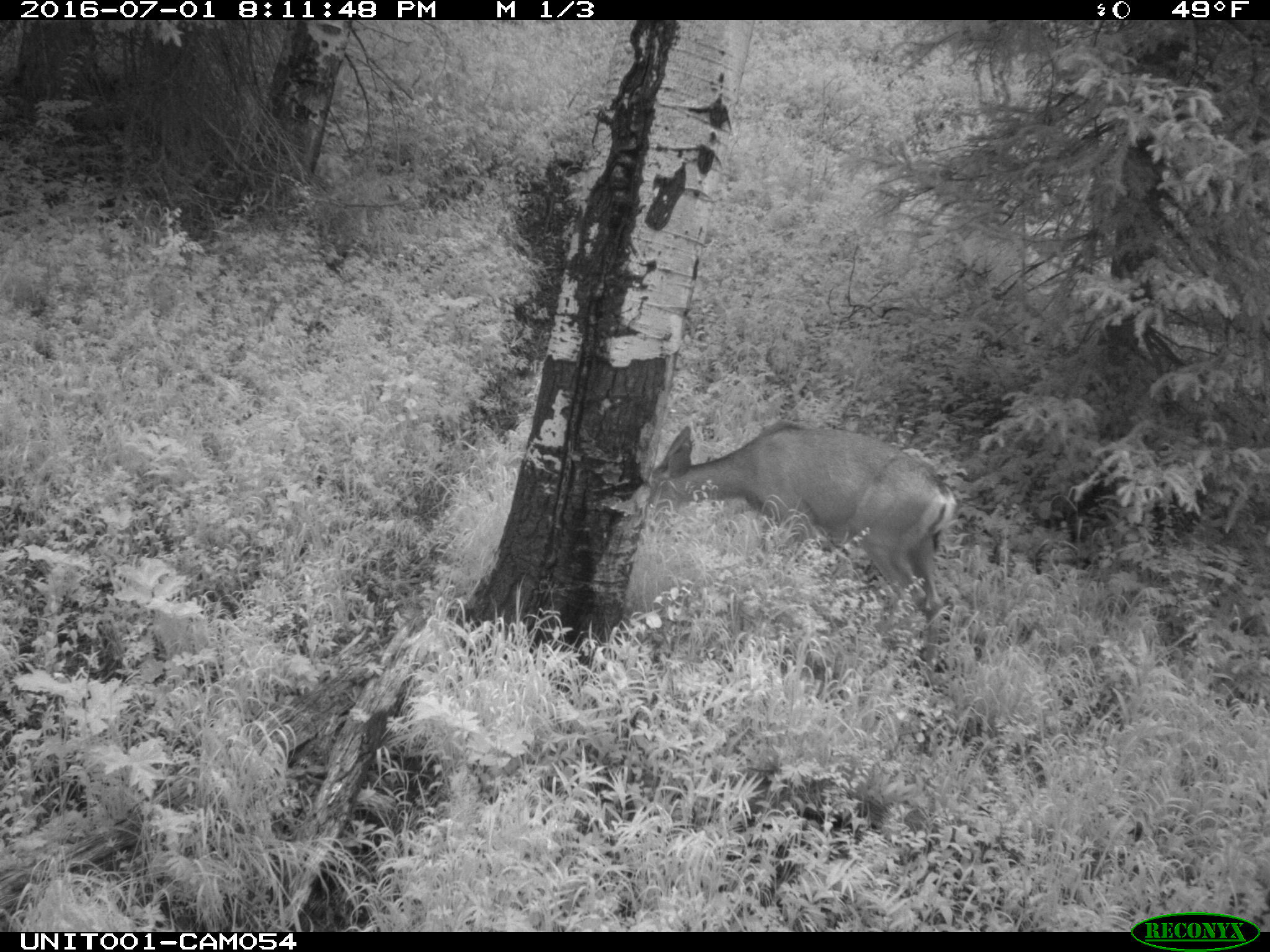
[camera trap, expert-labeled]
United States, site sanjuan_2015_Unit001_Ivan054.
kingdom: Animalia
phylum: Chordata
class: Mammalia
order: Artiodactyla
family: Cervidae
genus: Odocoileus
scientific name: Odocoileus hemionus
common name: mule deer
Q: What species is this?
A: Odocoileus hemionus (mule deer).